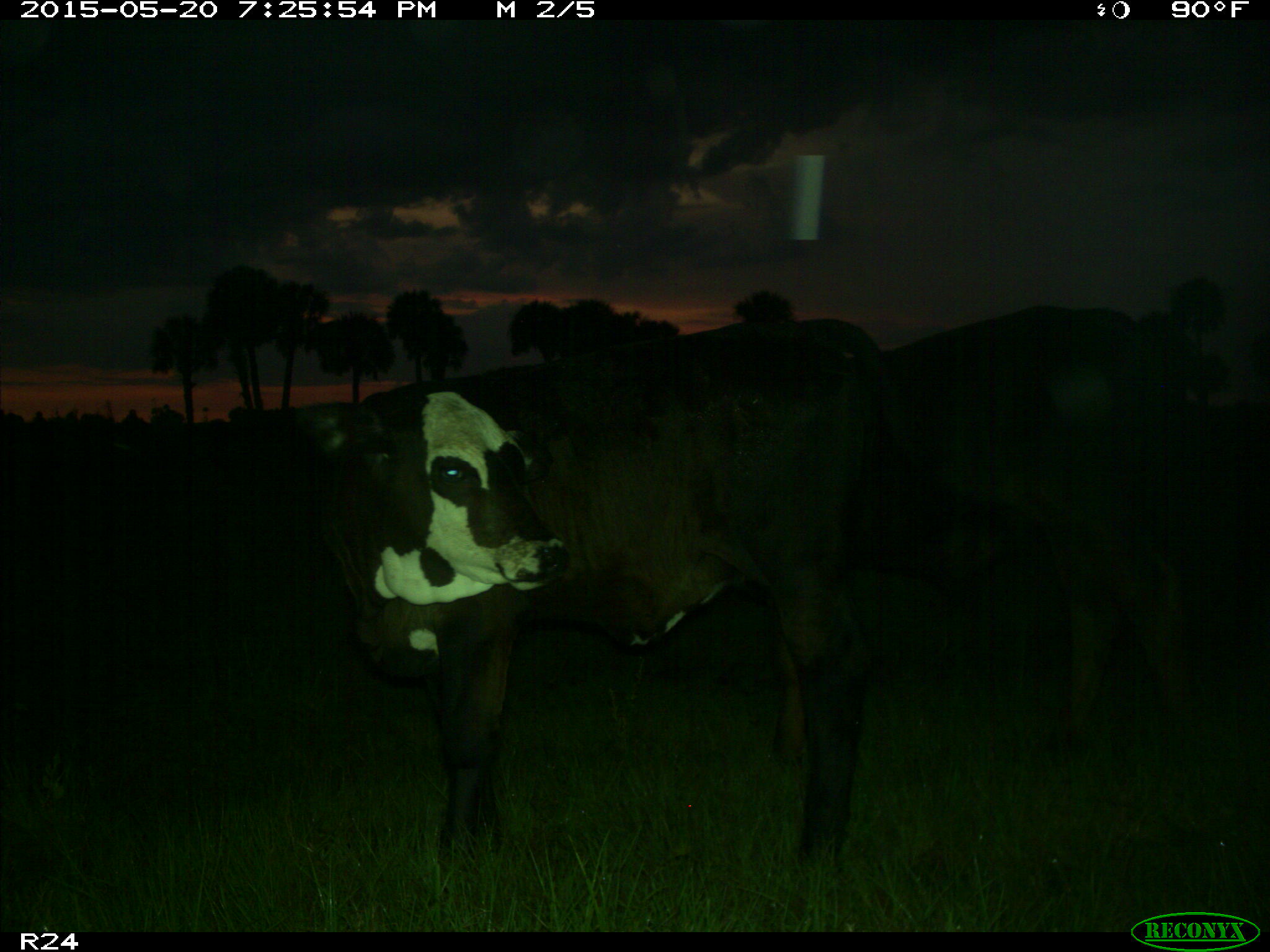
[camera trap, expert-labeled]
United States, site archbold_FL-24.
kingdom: Animalia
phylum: Chordata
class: Mammalia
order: Artiodactyla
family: Bovidae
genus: Bos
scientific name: Bos taurus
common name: domestic cow